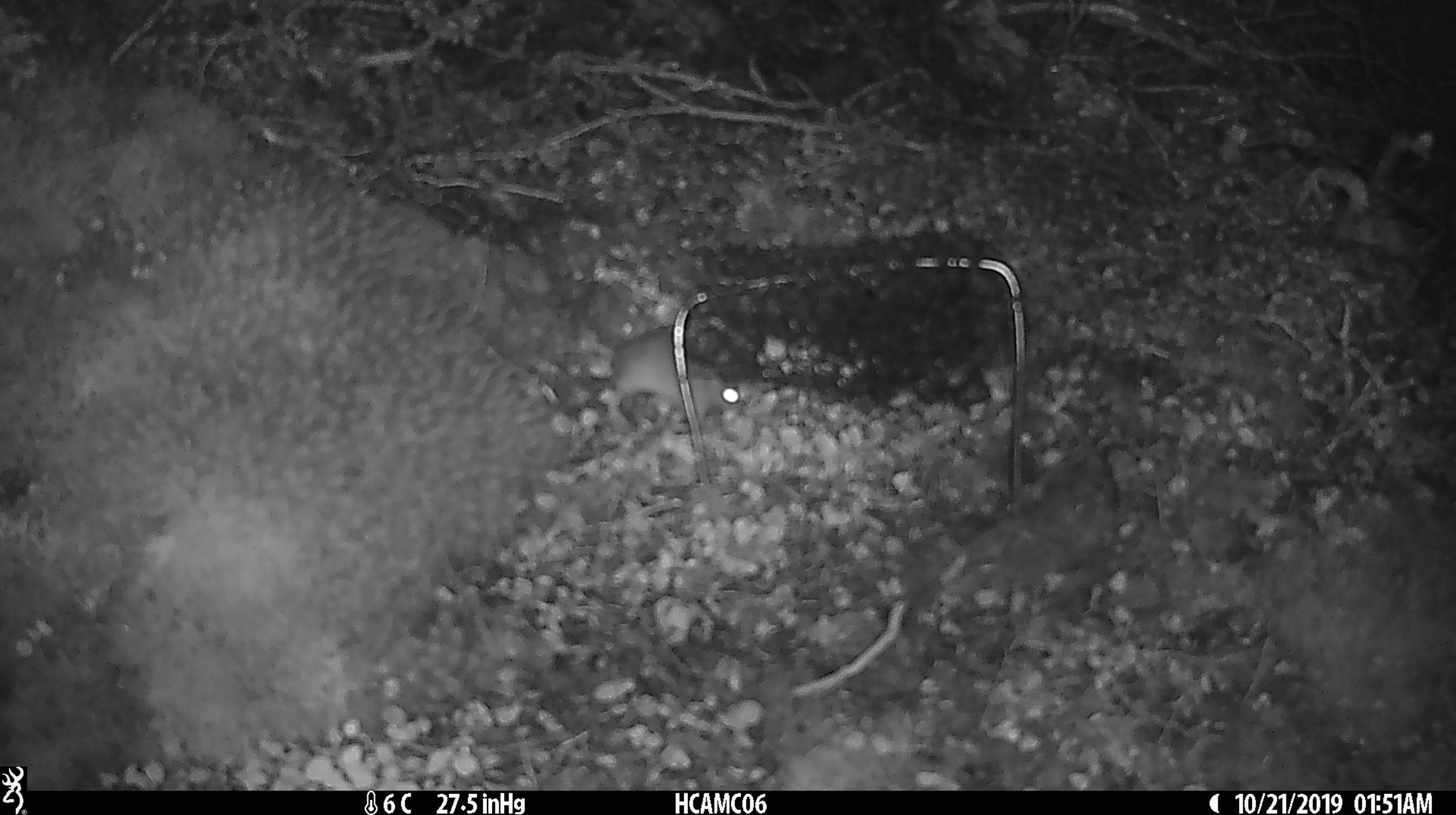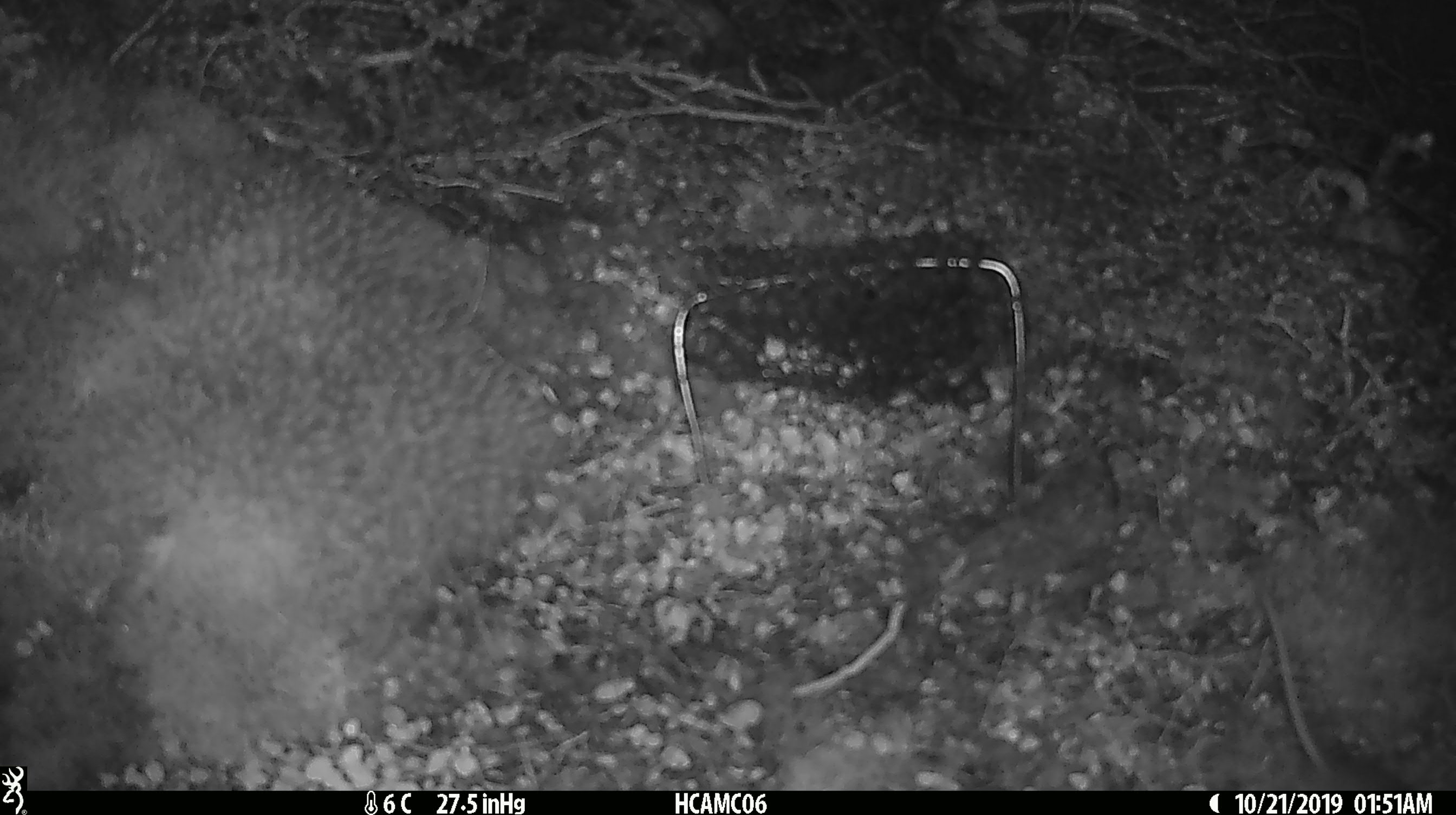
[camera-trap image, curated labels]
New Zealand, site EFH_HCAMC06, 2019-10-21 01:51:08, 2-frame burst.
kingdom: Animalia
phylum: Chordata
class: Mammalia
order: Rodentia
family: Muridae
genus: Mus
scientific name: Mus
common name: mouse